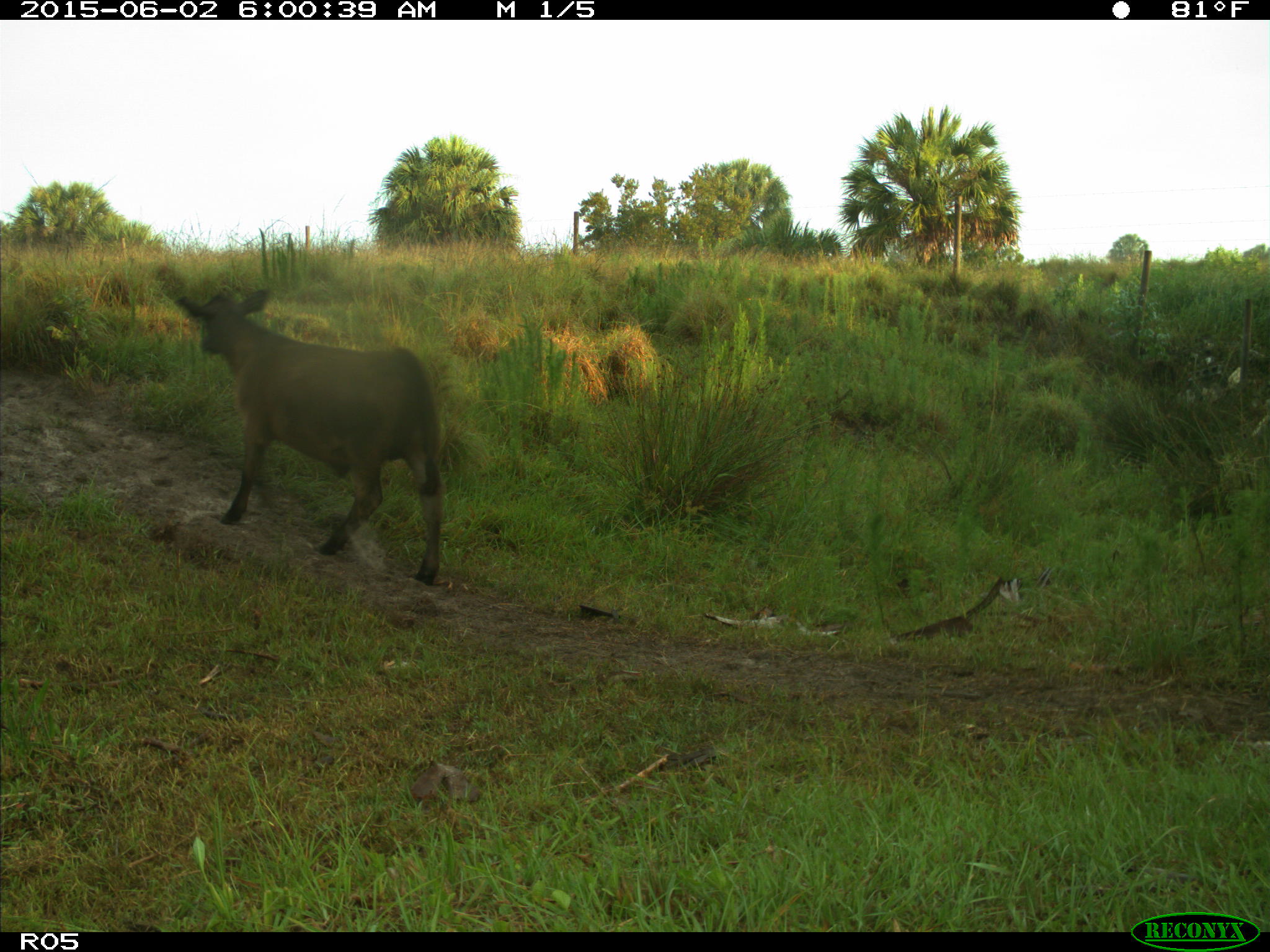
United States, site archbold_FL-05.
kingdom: Animalia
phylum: Chordata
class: Mammalia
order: Artiodactyla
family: Bovidae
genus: Bos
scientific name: Bos taurus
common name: domestic cow